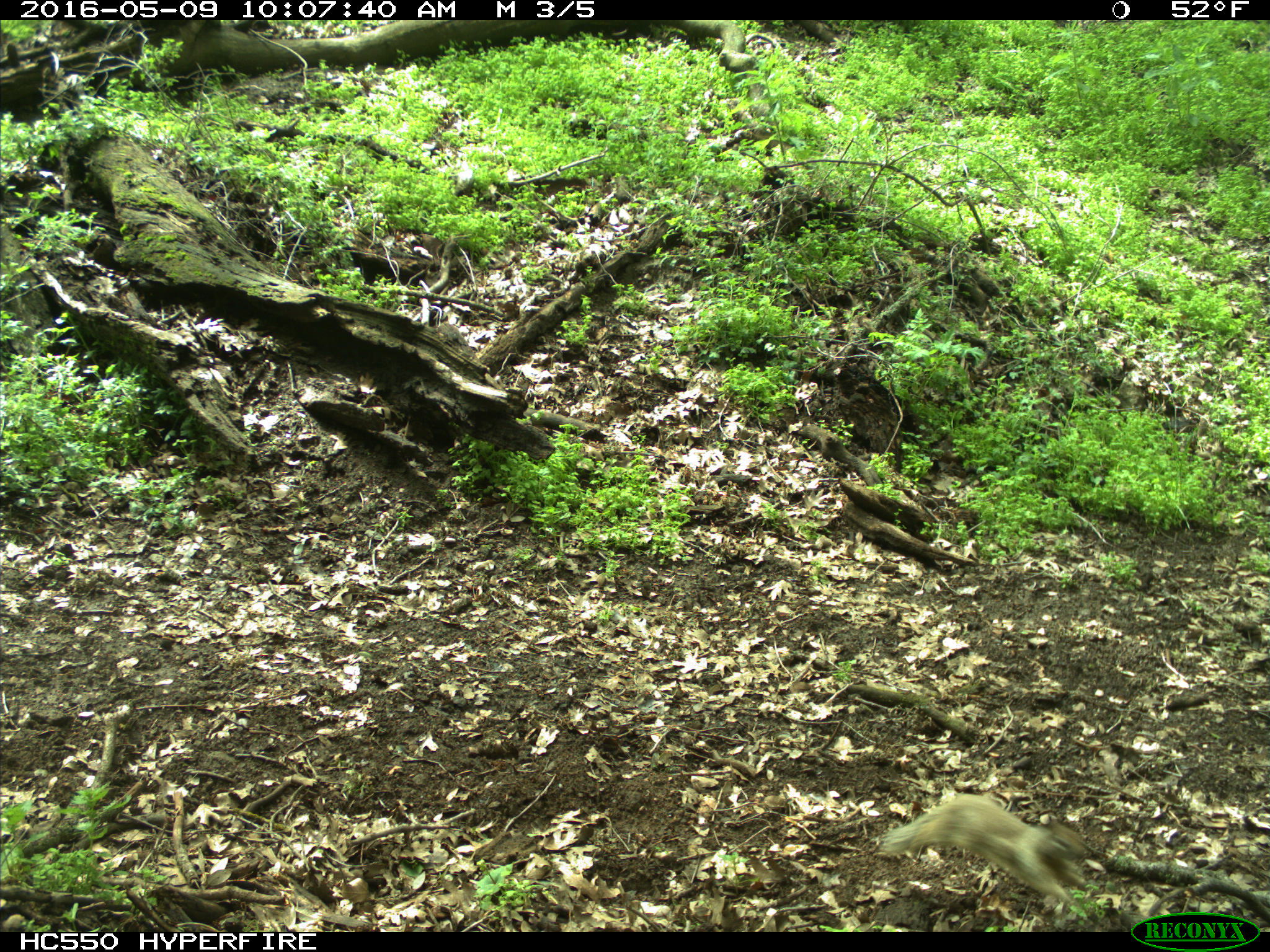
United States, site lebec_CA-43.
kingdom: Animalia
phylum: Chordata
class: Mammalia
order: Rodentia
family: Sciuridae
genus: Otospermophilus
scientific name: Otospermophilus beecheyi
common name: california ground squirrel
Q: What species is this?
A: Otospermophilus beecheyi (california ground squirrel).